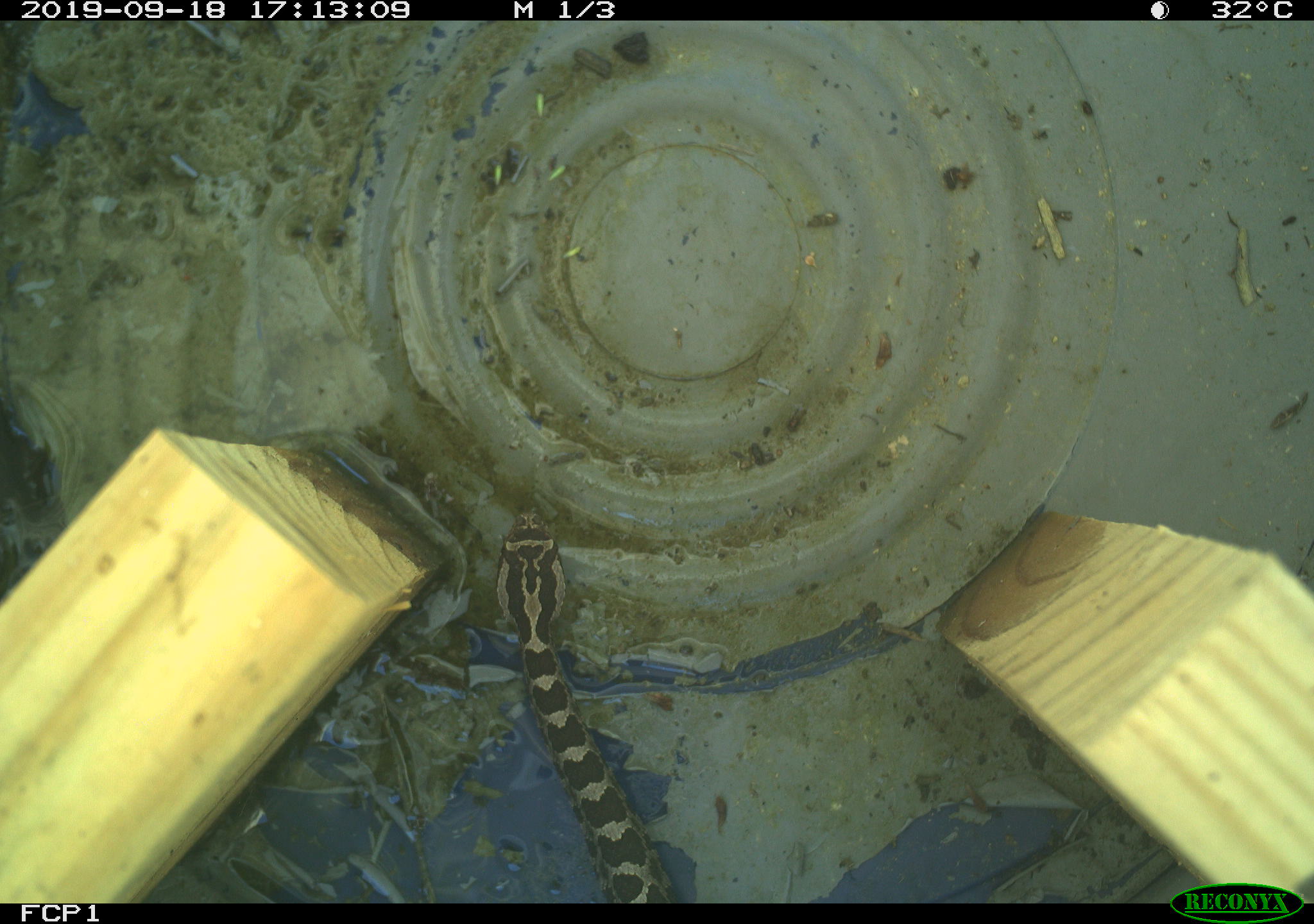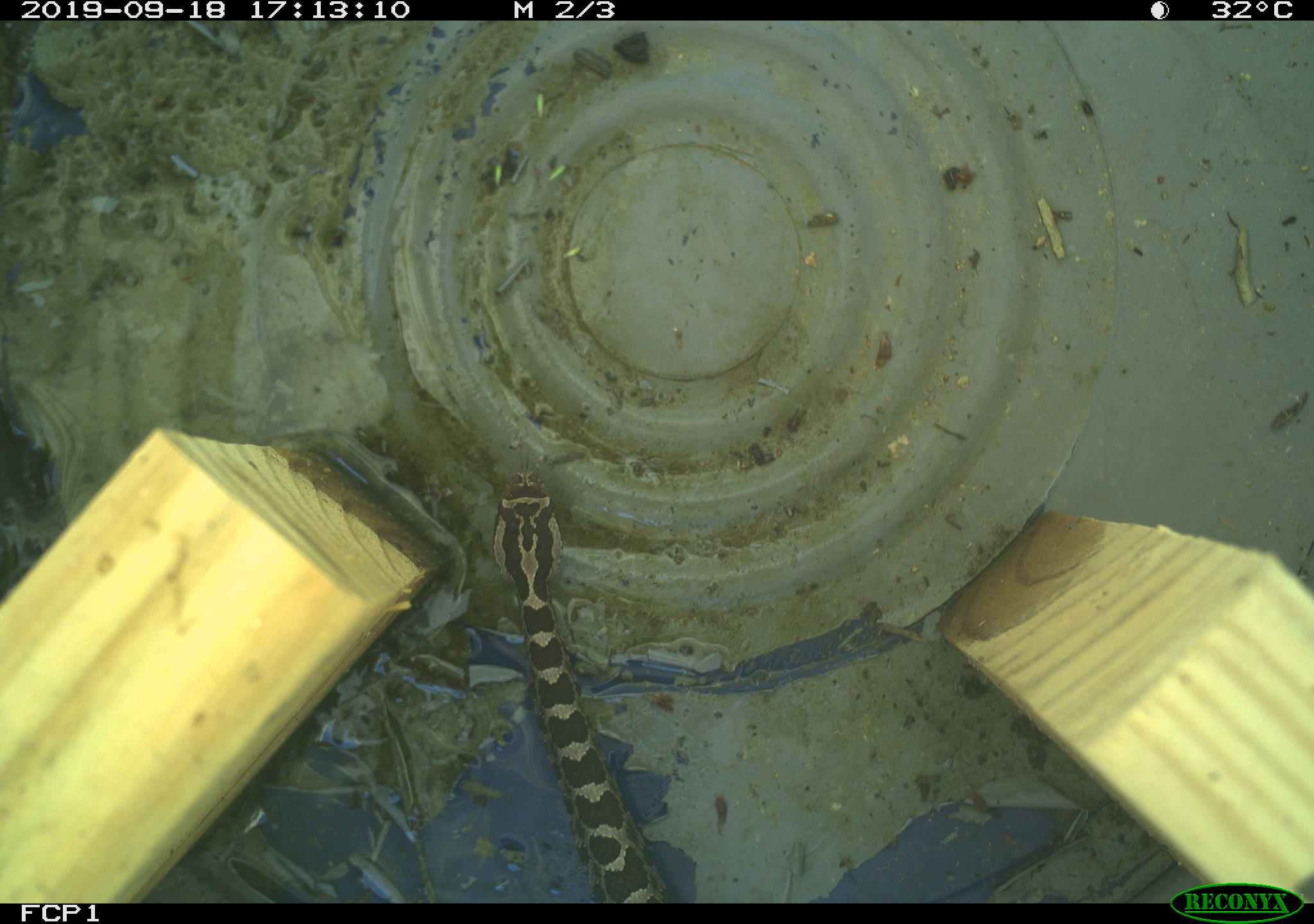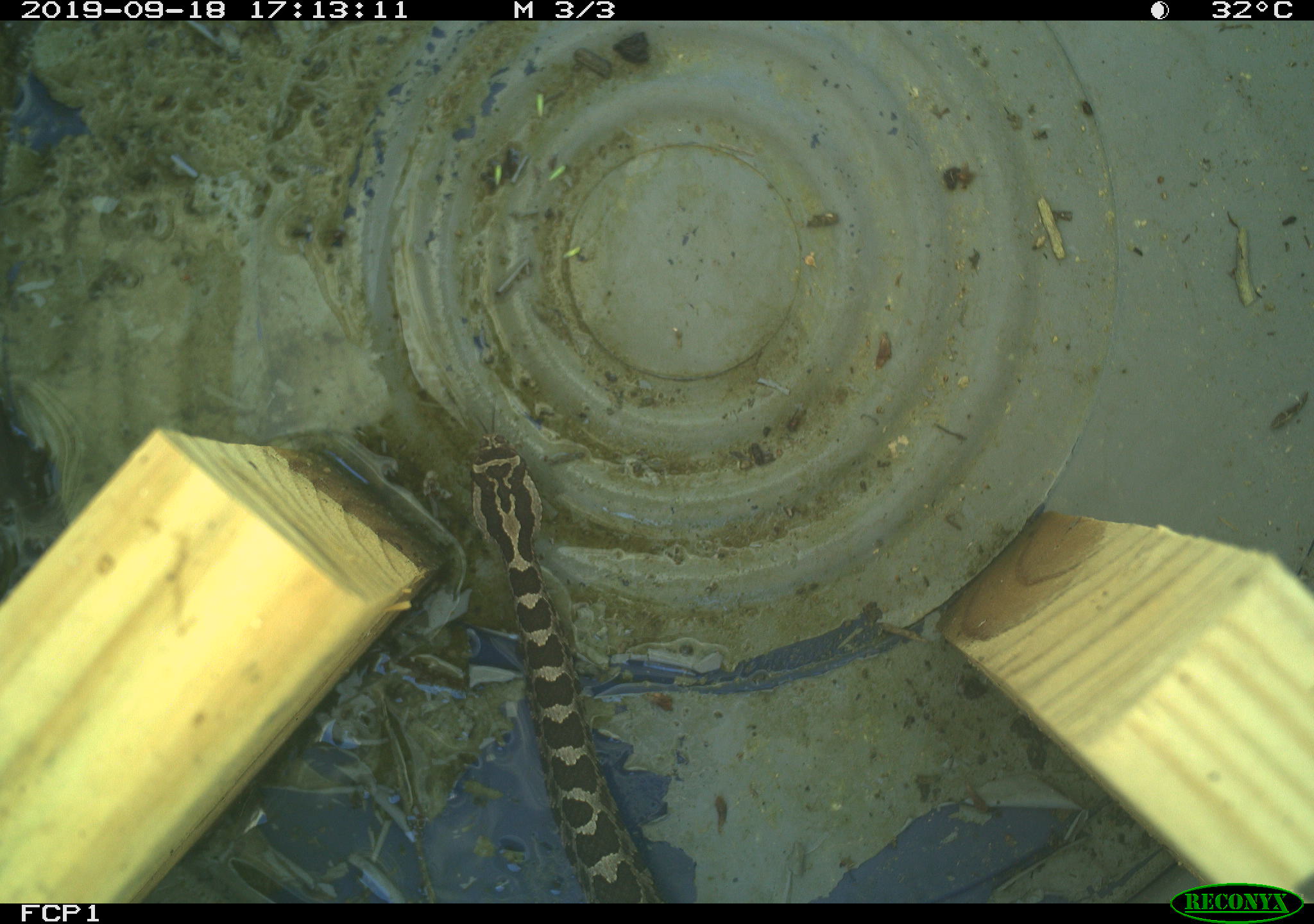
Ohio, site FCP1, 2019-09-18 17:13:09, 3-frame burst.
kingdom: Animalia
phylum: Chordata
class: Reptilia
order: Squamata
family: Viperidae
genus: Sistrurus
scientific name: Sistrurus catenatus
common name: eastern massasauga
Eastern massasauga (Sistrurus catenatus).